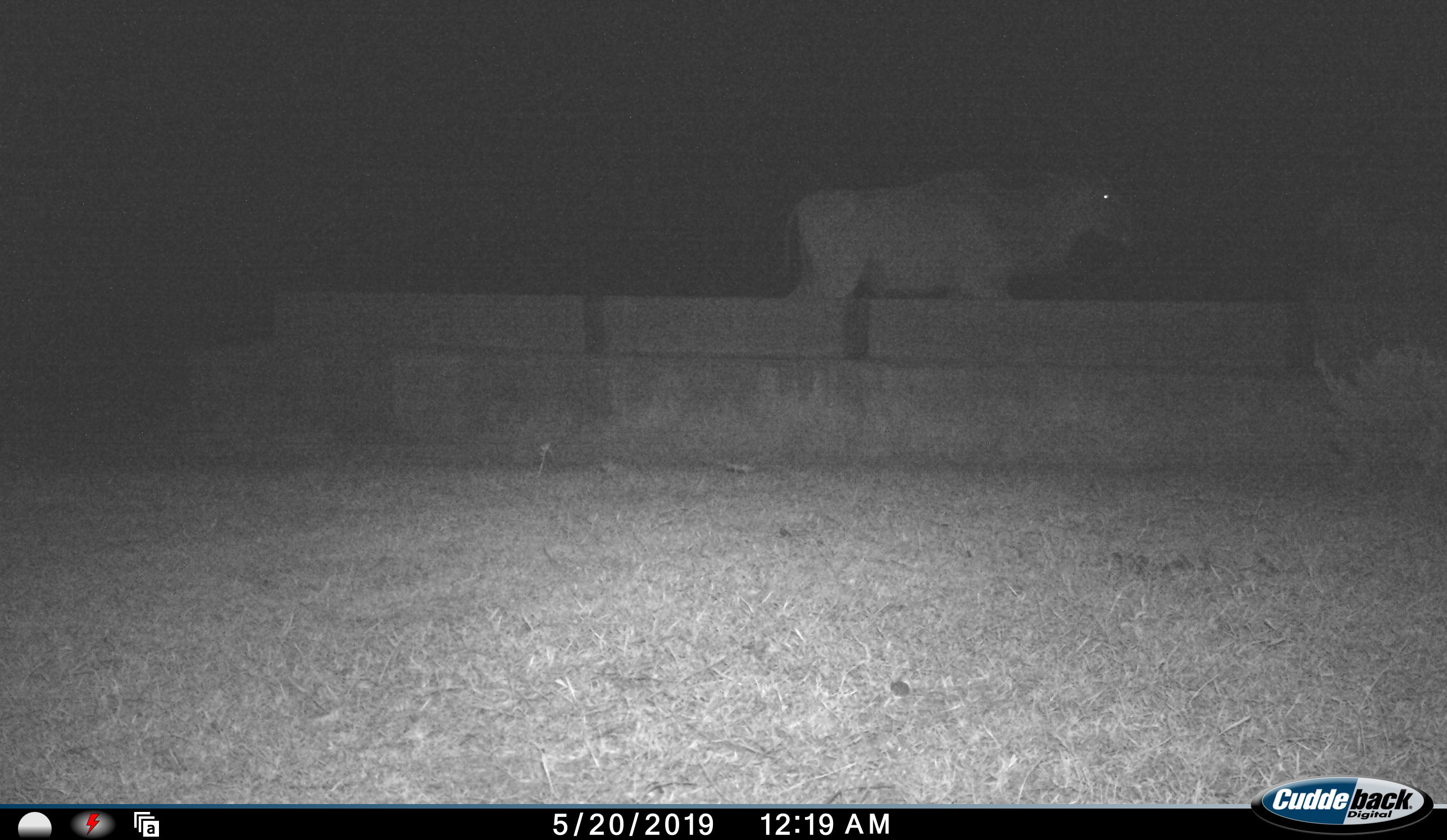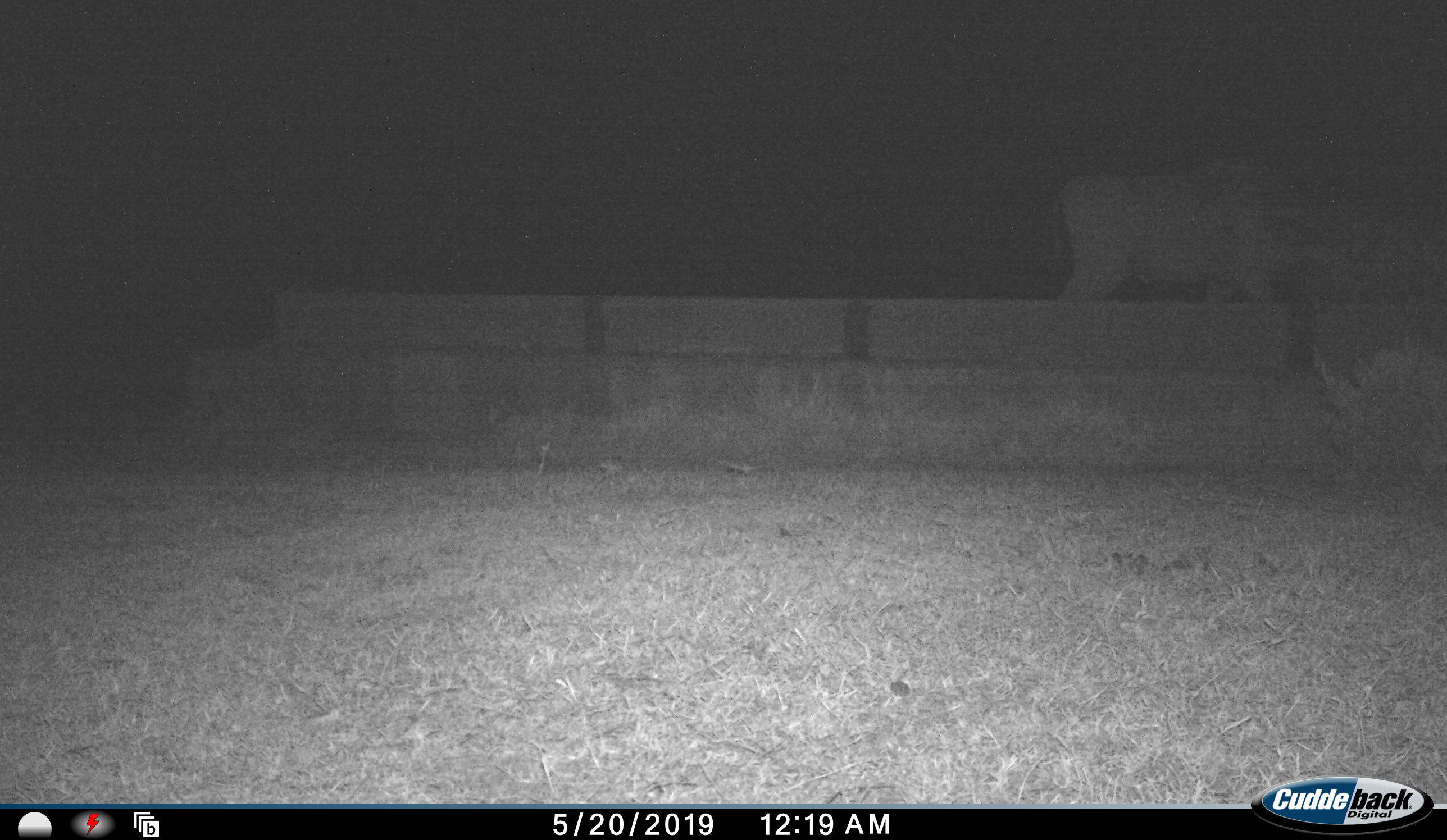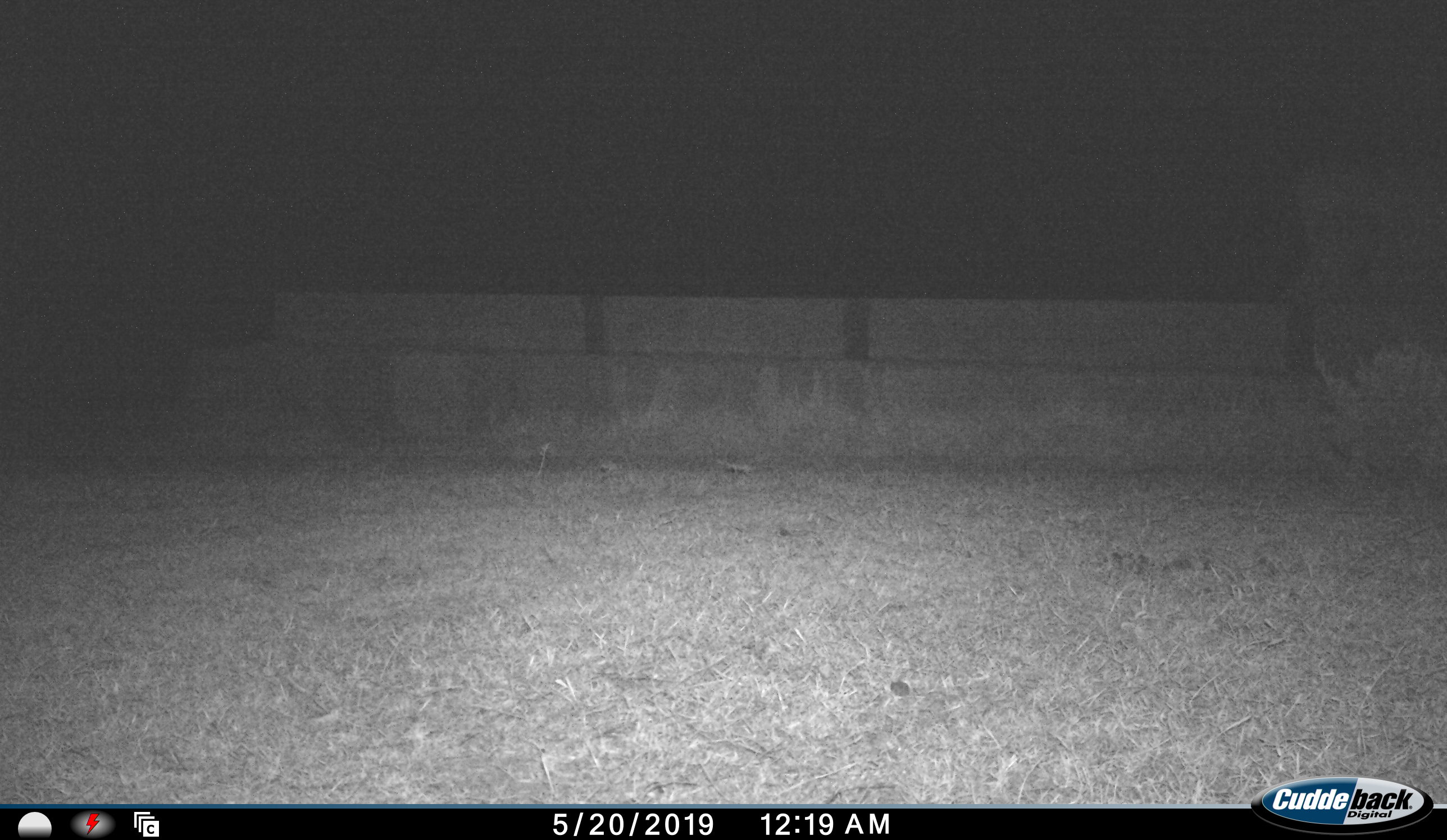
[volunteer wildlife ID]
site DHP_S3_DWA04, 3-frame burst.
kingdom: Animalia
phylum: Chordata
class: Mammalia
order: Artiodactyla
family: Bovidae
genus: Tragelaphus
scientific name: Tragelaphus oryx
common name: eland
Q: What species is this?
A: Eland (Tragelaphus oryx).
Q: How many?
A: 1.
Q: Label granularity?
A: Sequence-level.